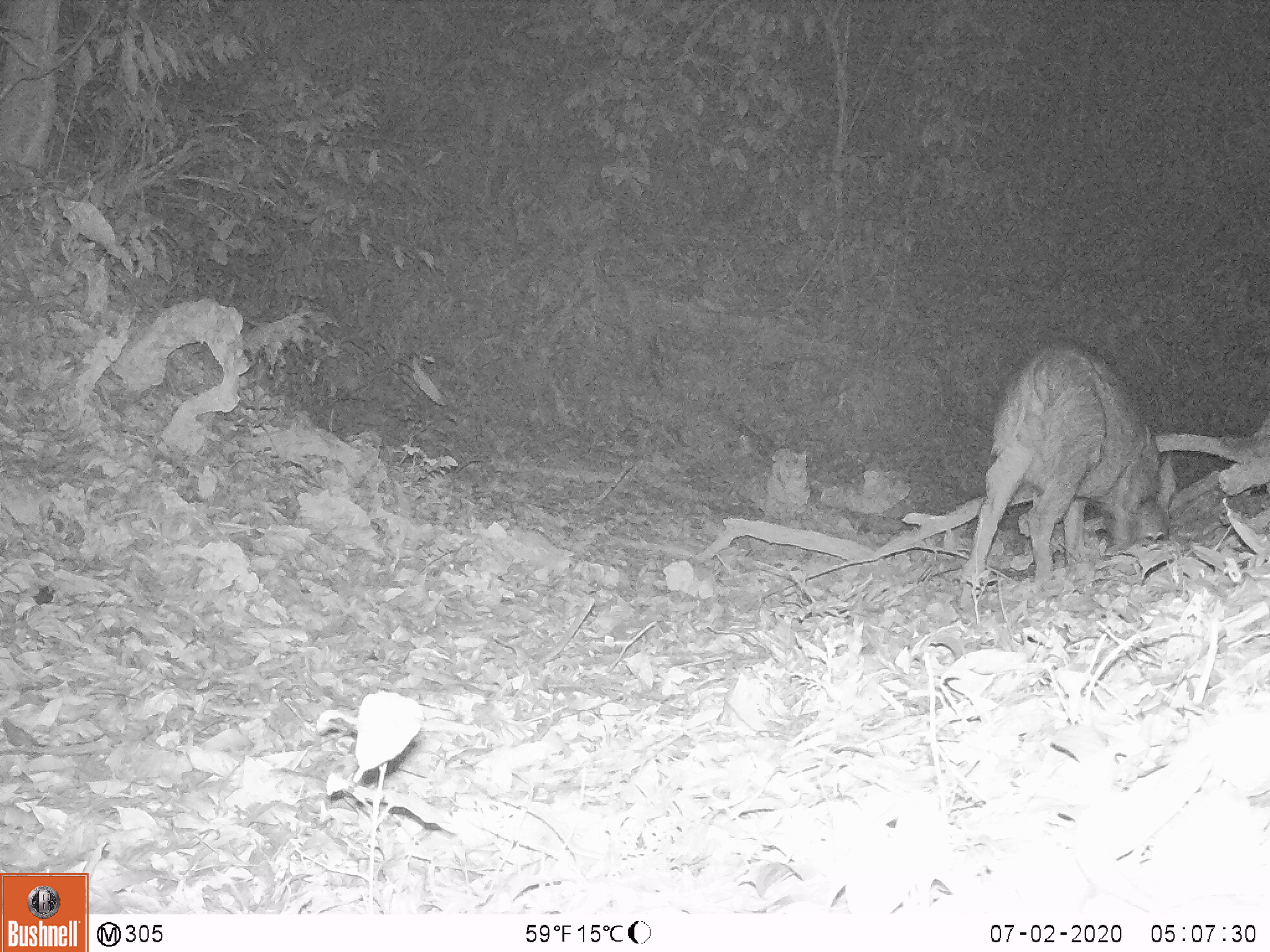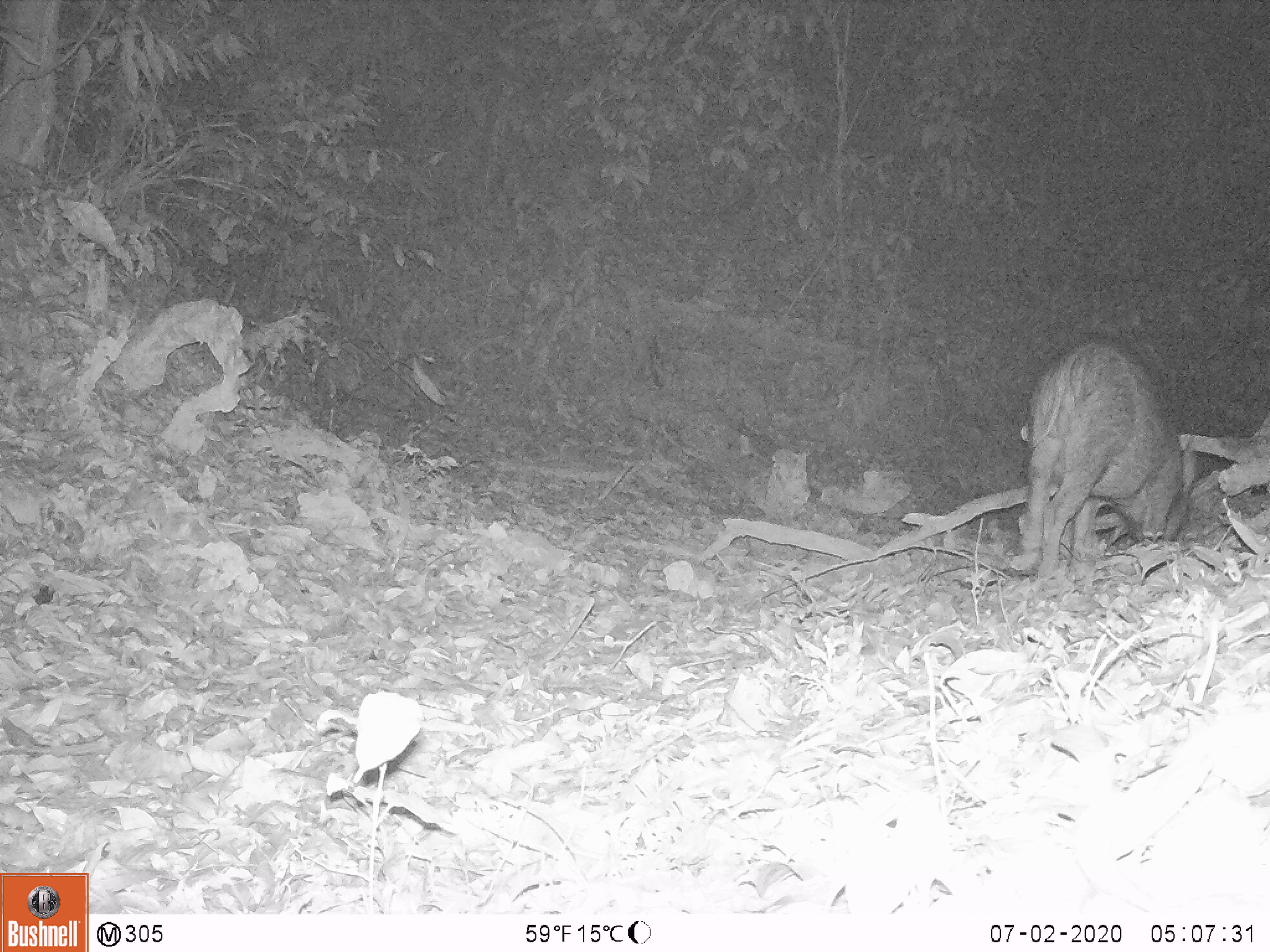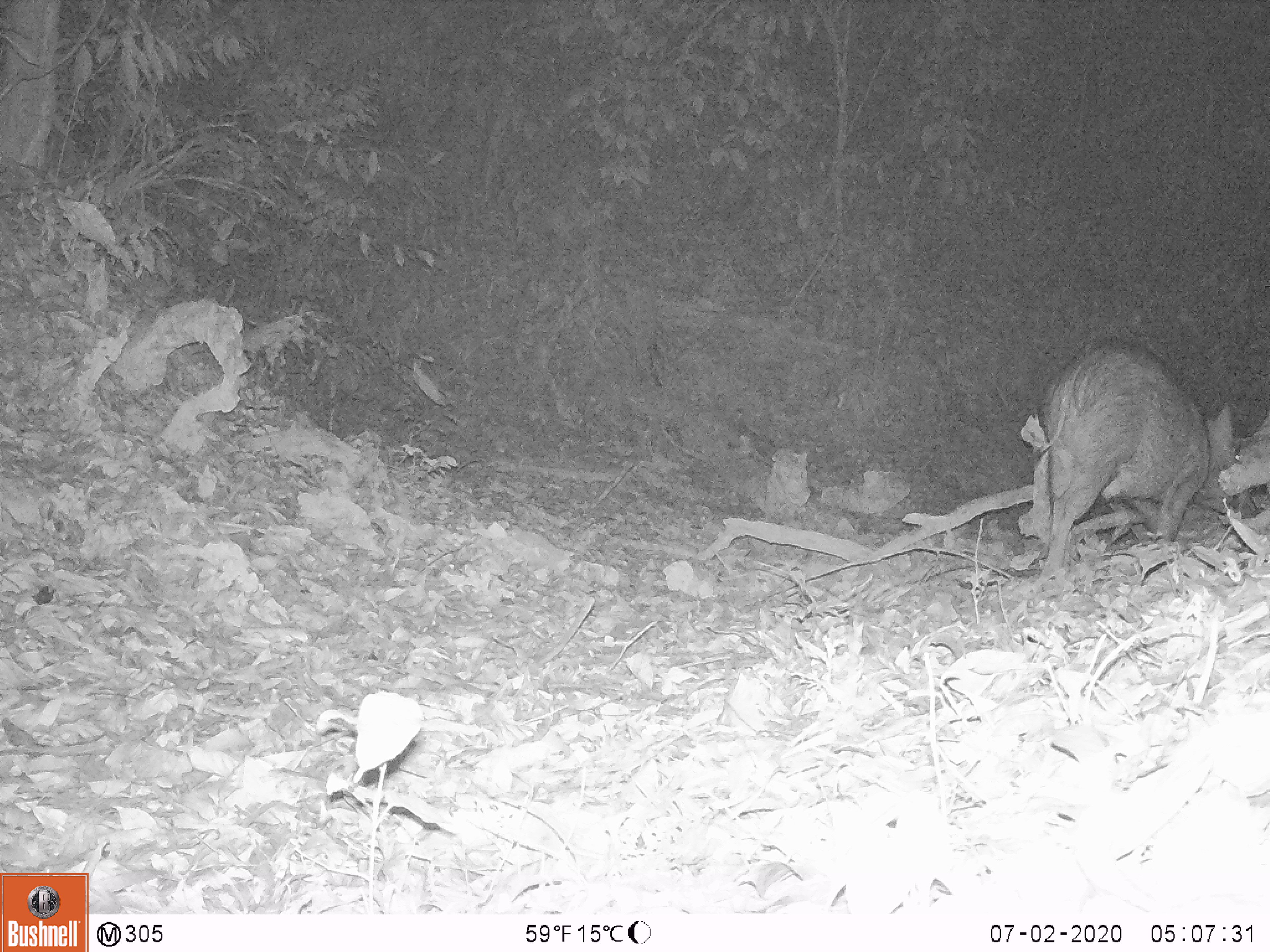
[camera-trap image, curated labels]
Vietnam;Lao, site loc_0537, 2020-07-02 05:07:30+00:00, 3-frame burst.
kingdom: Animalia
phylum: Chordata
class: Mammalia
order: Artiodactyla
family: Suidae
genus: Sus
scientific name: Sus scrofa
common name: eurasian wild pig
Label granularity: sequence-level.